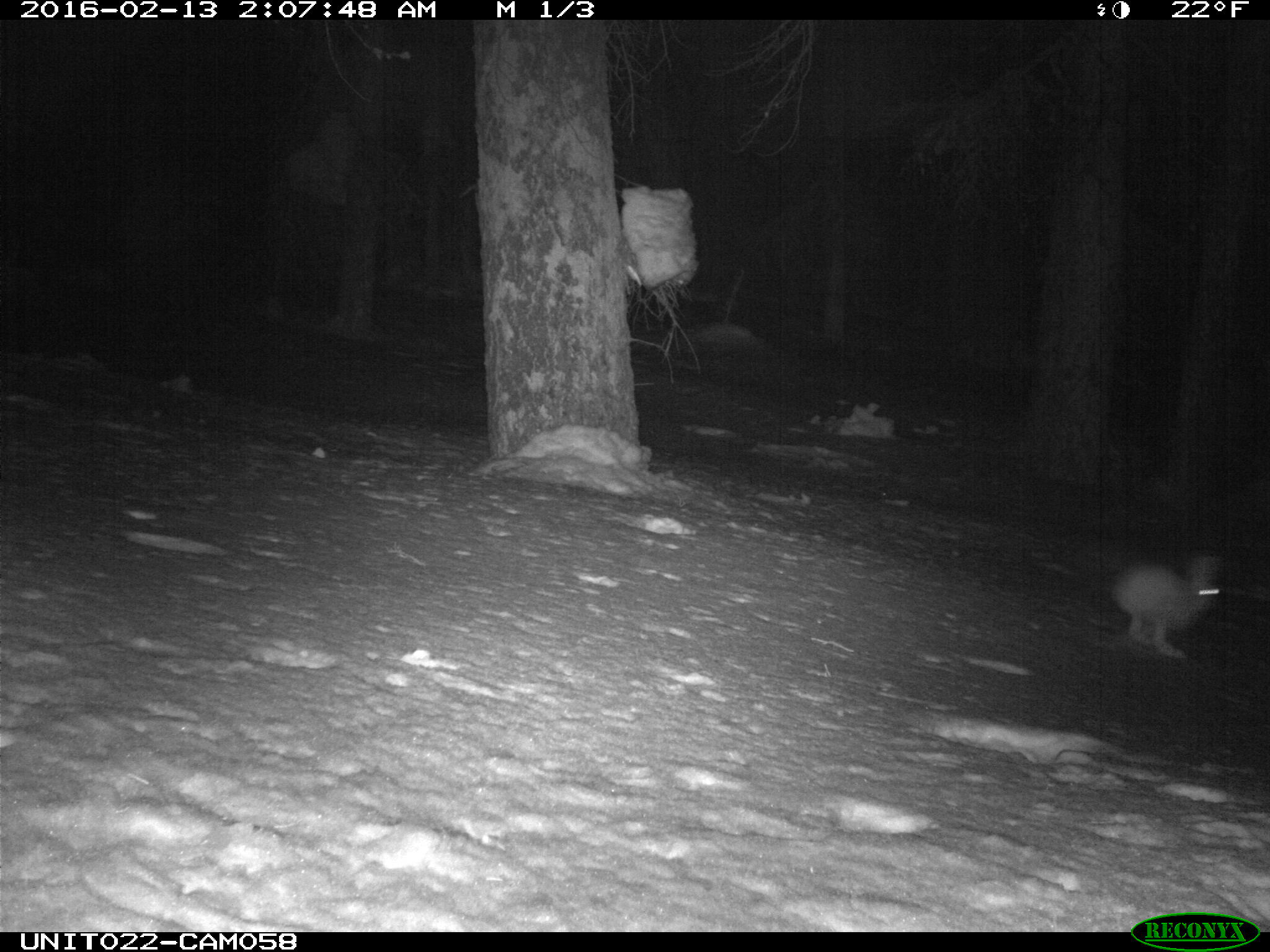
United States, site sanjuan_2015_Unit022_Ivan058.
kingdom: Animalia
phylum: Chordata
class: Mammalia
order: Lagomorpha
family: Leporidae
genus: Lepus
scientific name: Lepus americanus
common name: snowshoe hare